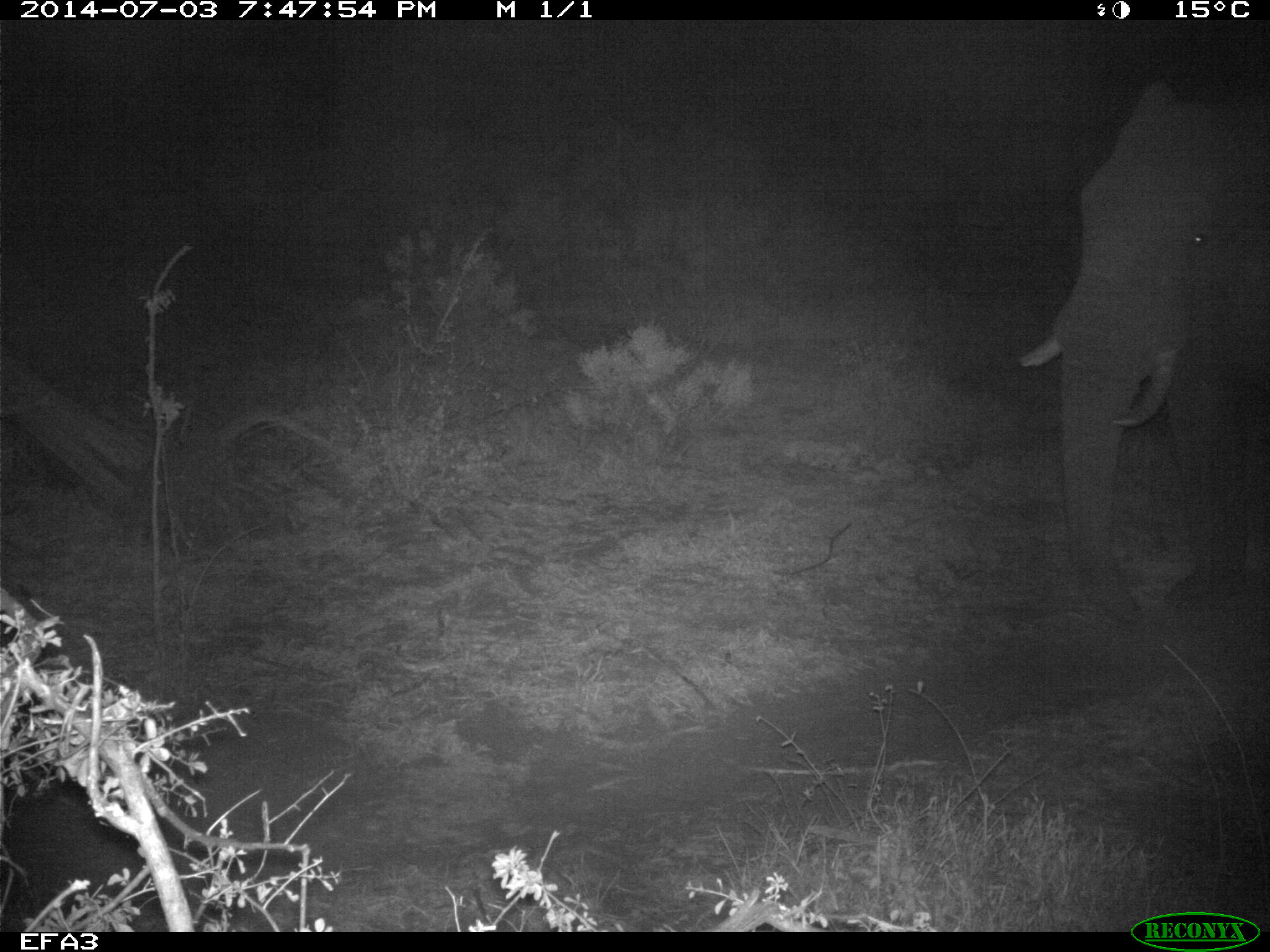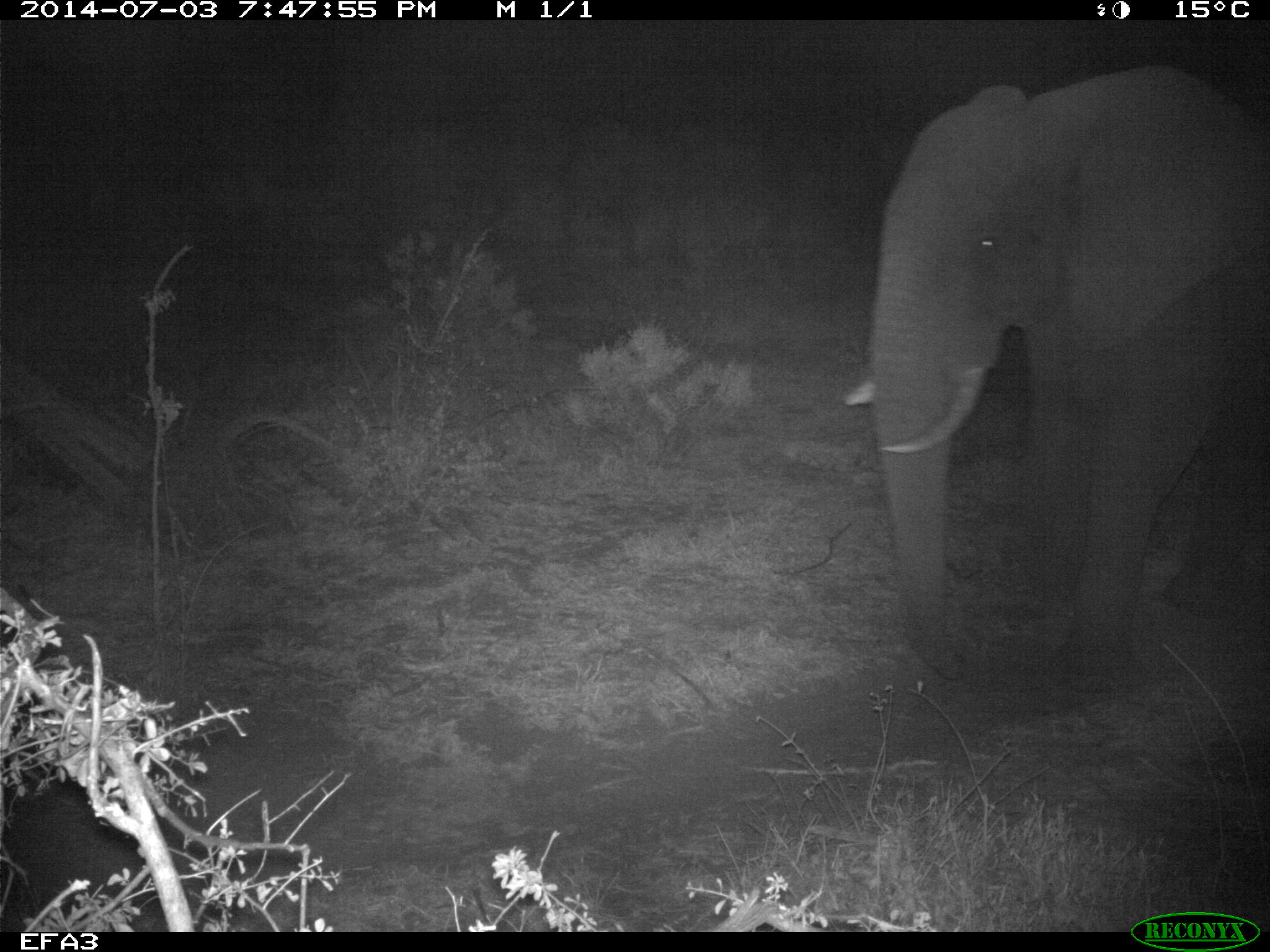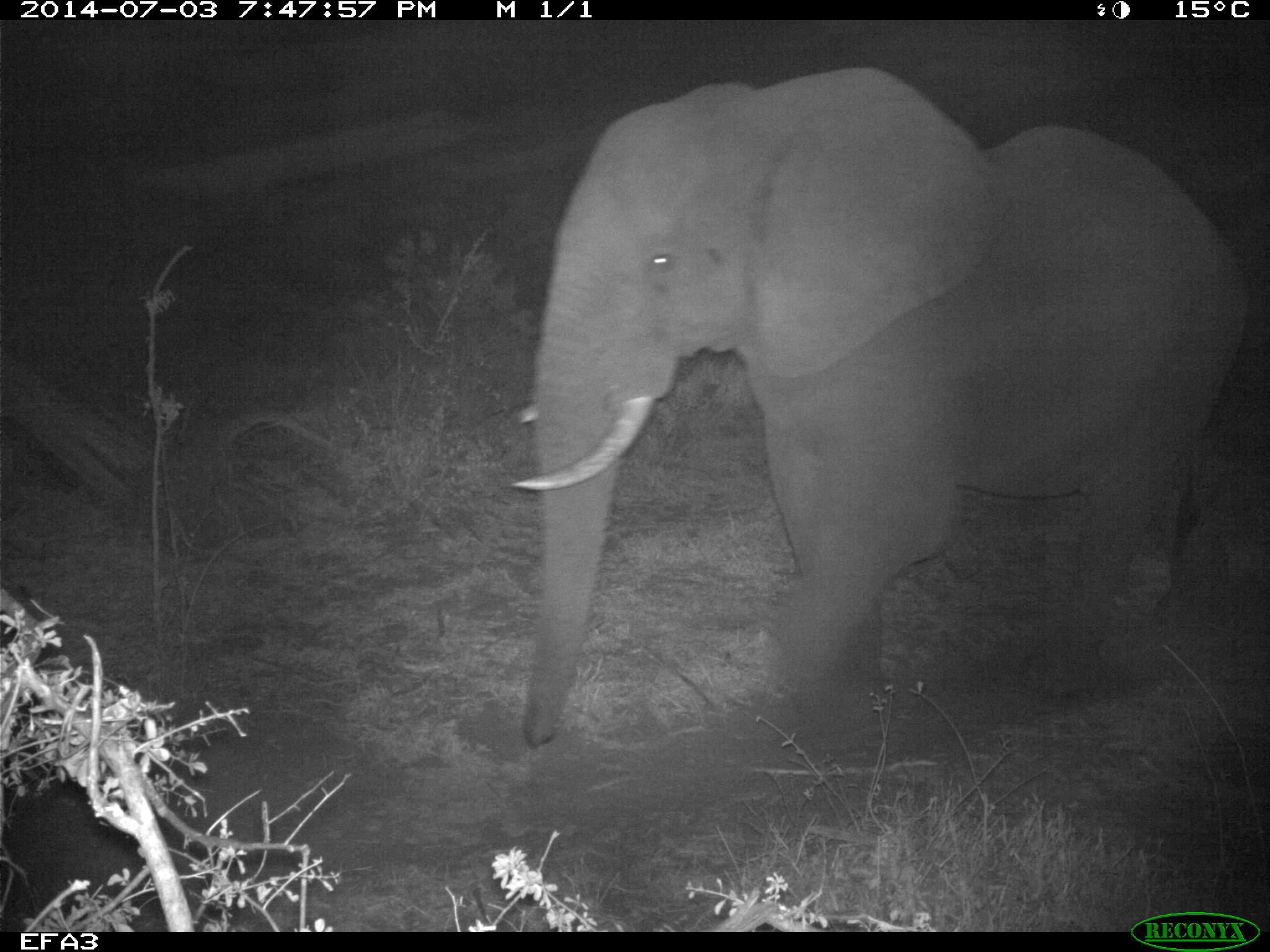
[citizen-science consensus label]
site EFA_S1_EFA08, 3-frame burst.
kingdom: Animalia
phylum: Chordata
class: Mammalia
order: Proboscidea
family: Elephantidae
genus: Loxodonta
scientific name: Loxodonta africana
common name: african bush elephant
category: elephant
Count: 1.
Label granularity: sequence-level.